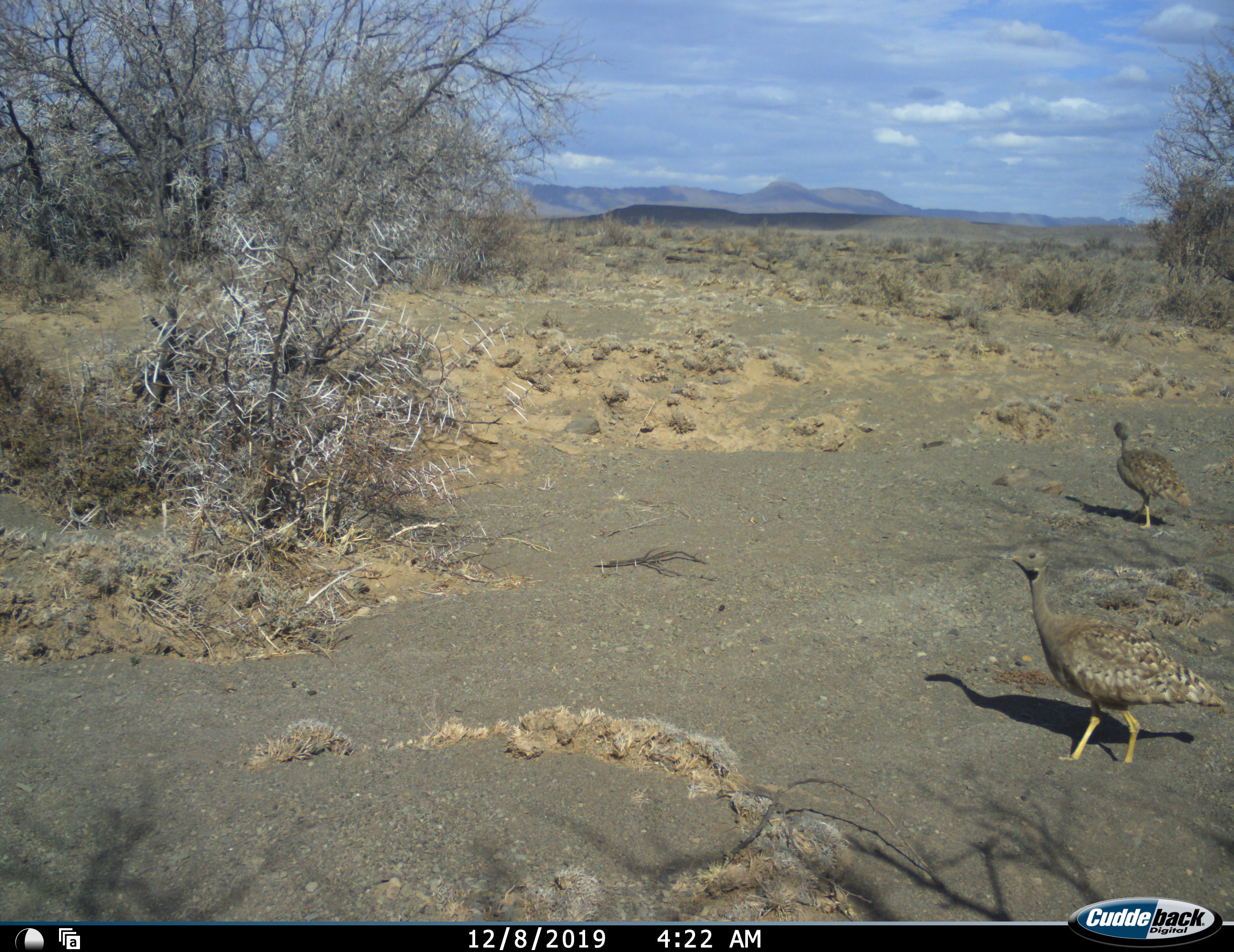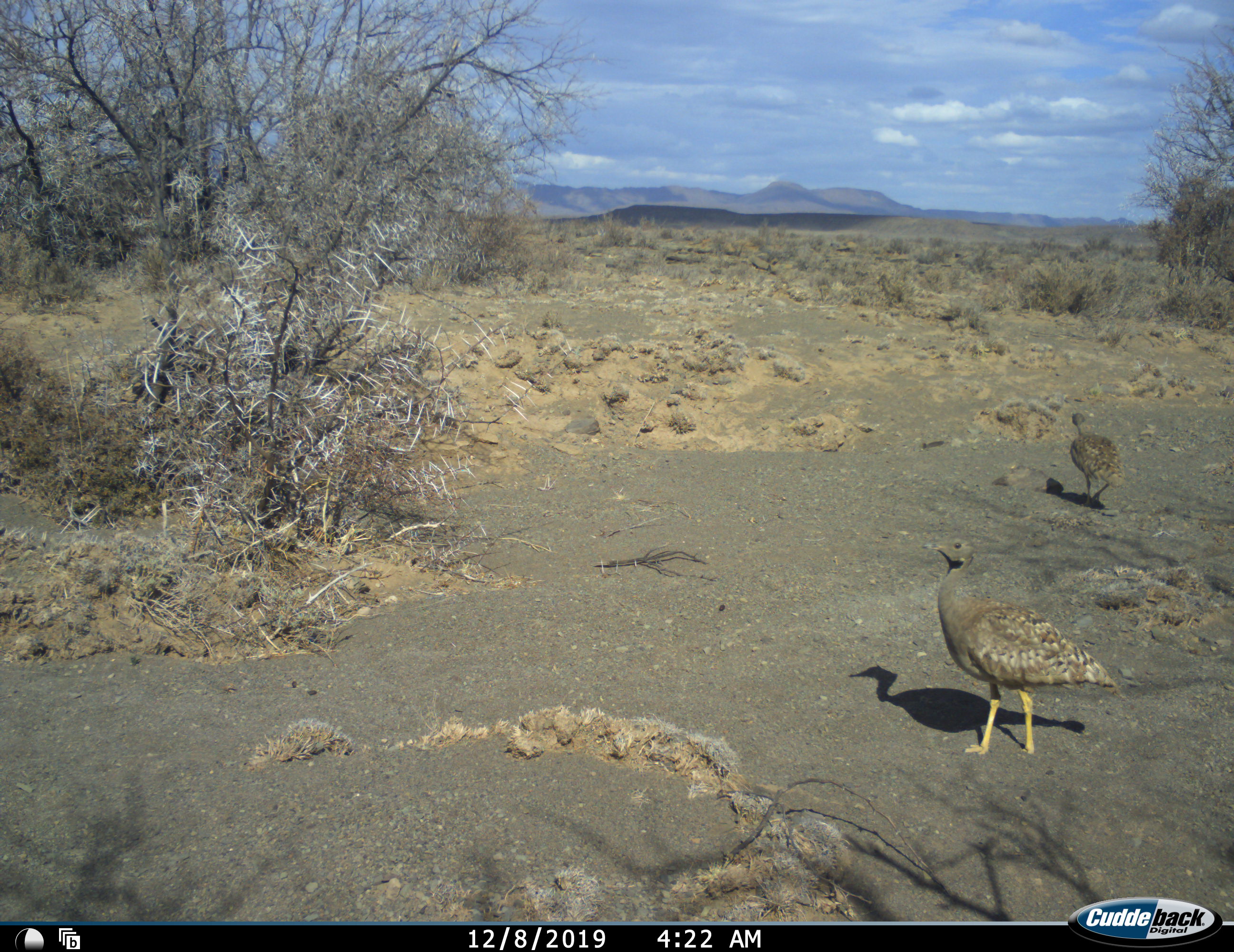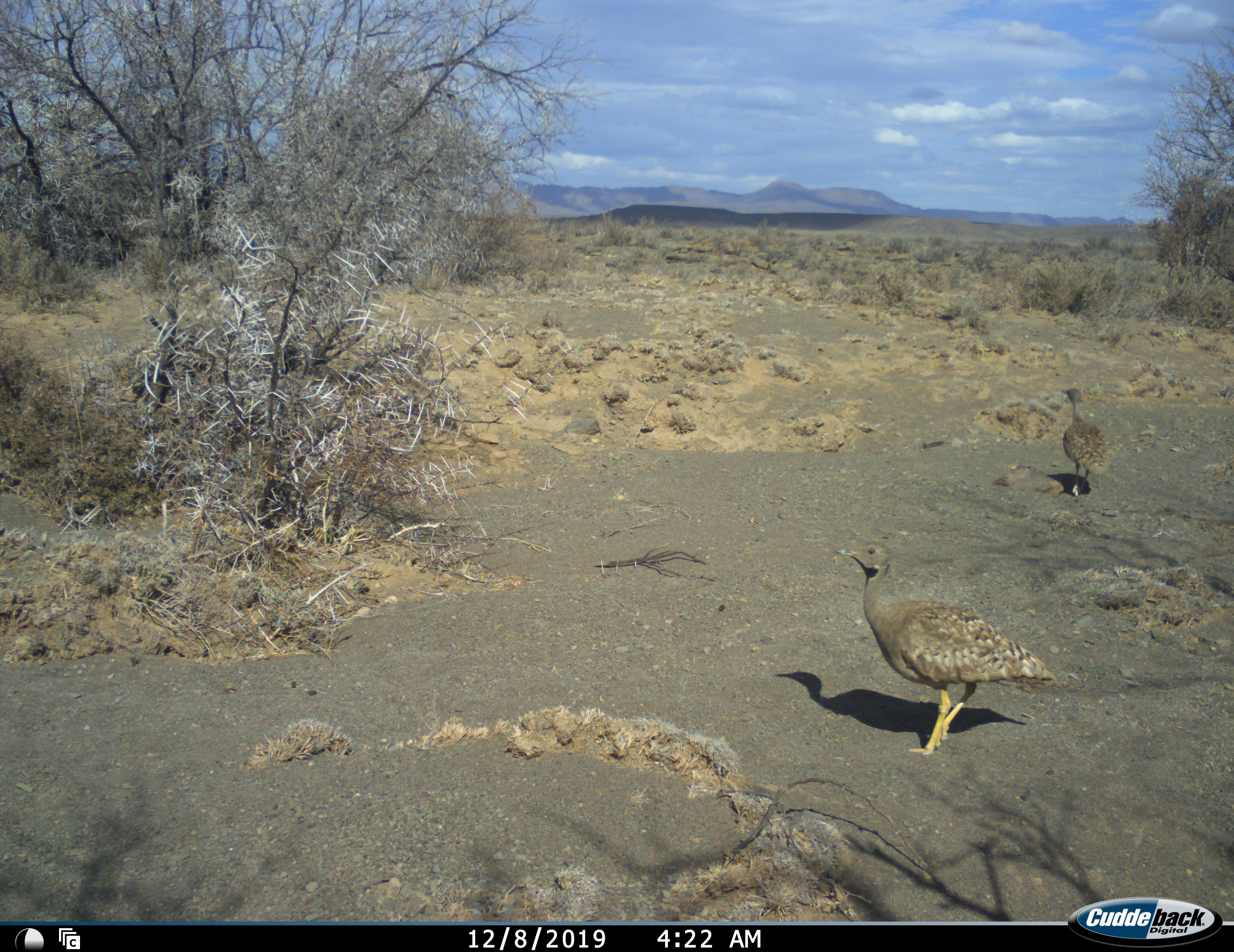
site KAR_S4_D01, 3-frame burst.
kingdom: Animalia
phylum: Chordata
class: Aves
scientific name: Aves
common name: bird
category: birdother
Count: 2.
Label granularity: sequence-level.